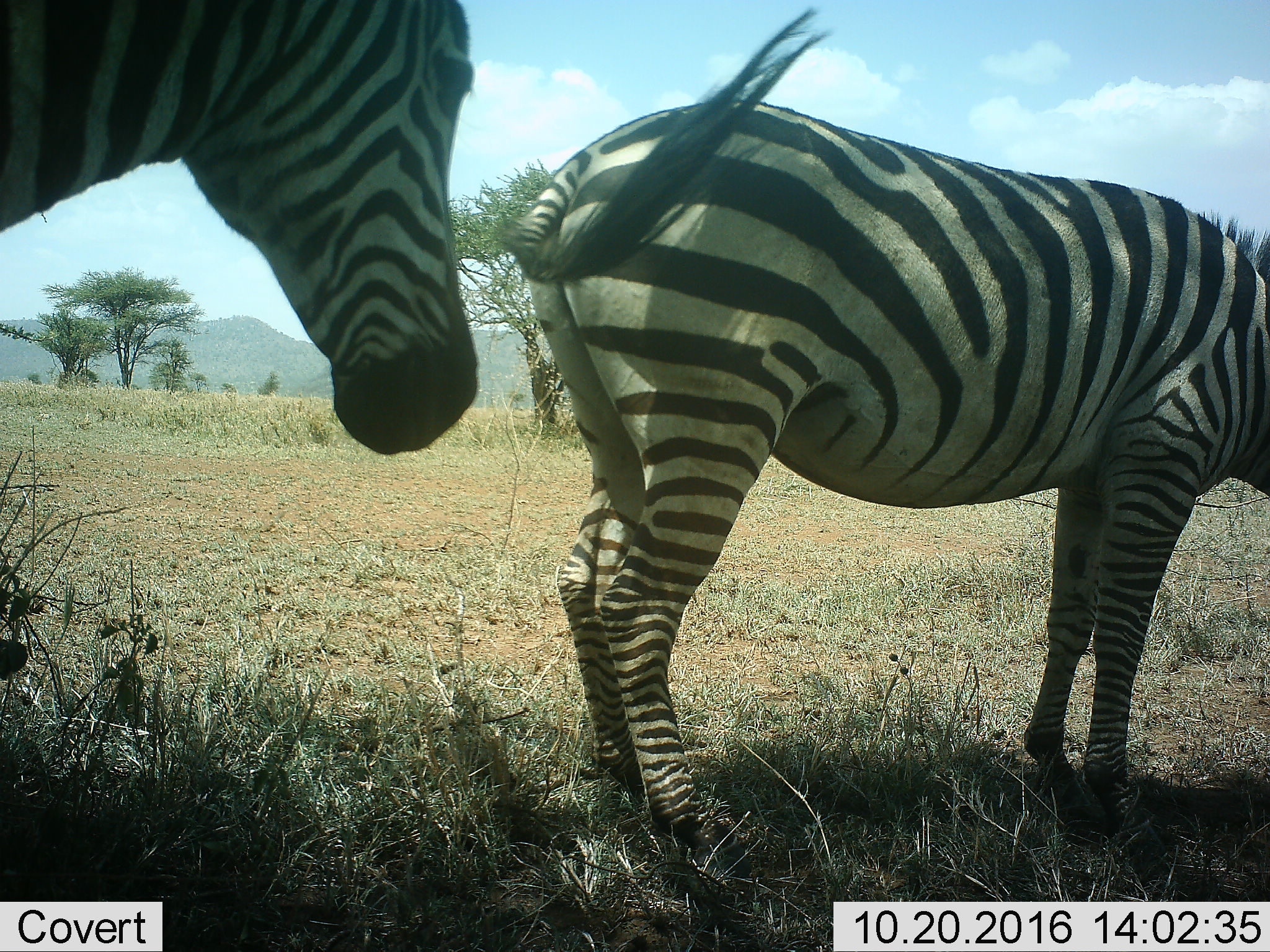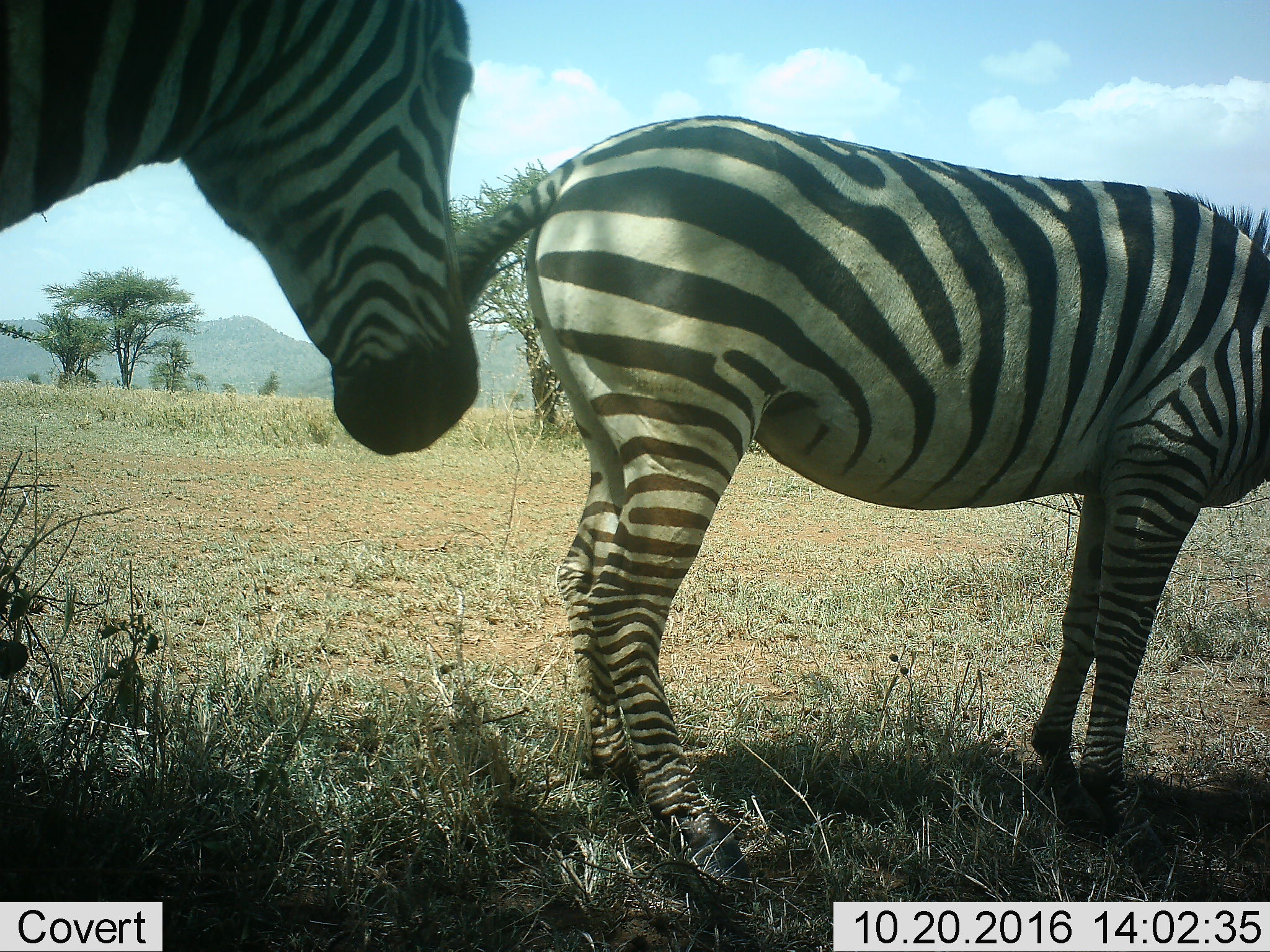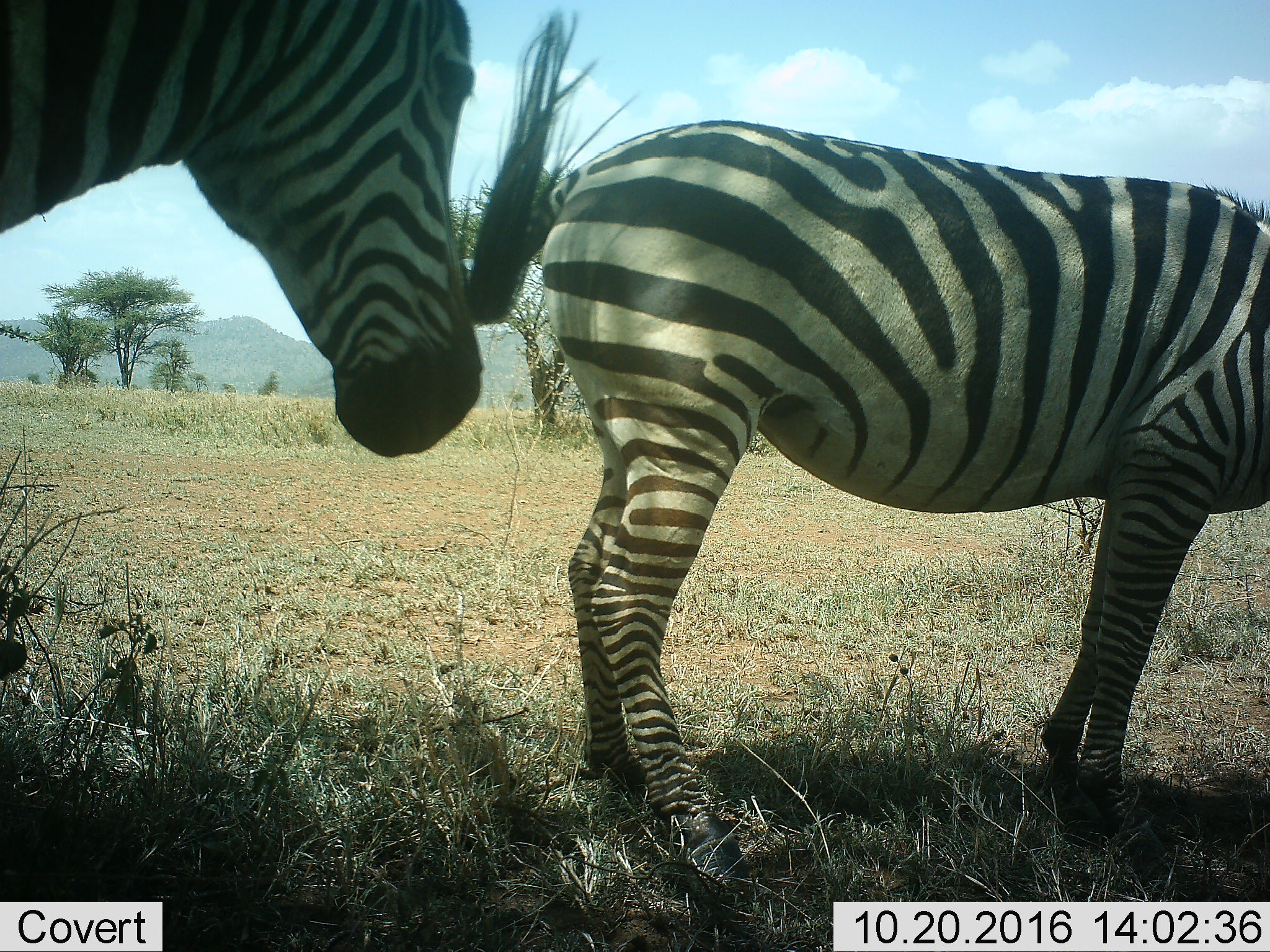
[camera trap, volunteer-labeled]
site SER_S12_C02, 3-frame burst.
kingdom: Animalia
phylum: Chordata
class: Mammalia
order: Perissodactyla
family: Equidae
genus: Equus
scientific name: Equus quagga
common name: plains zebra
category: zebraplains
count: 2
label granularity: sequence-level